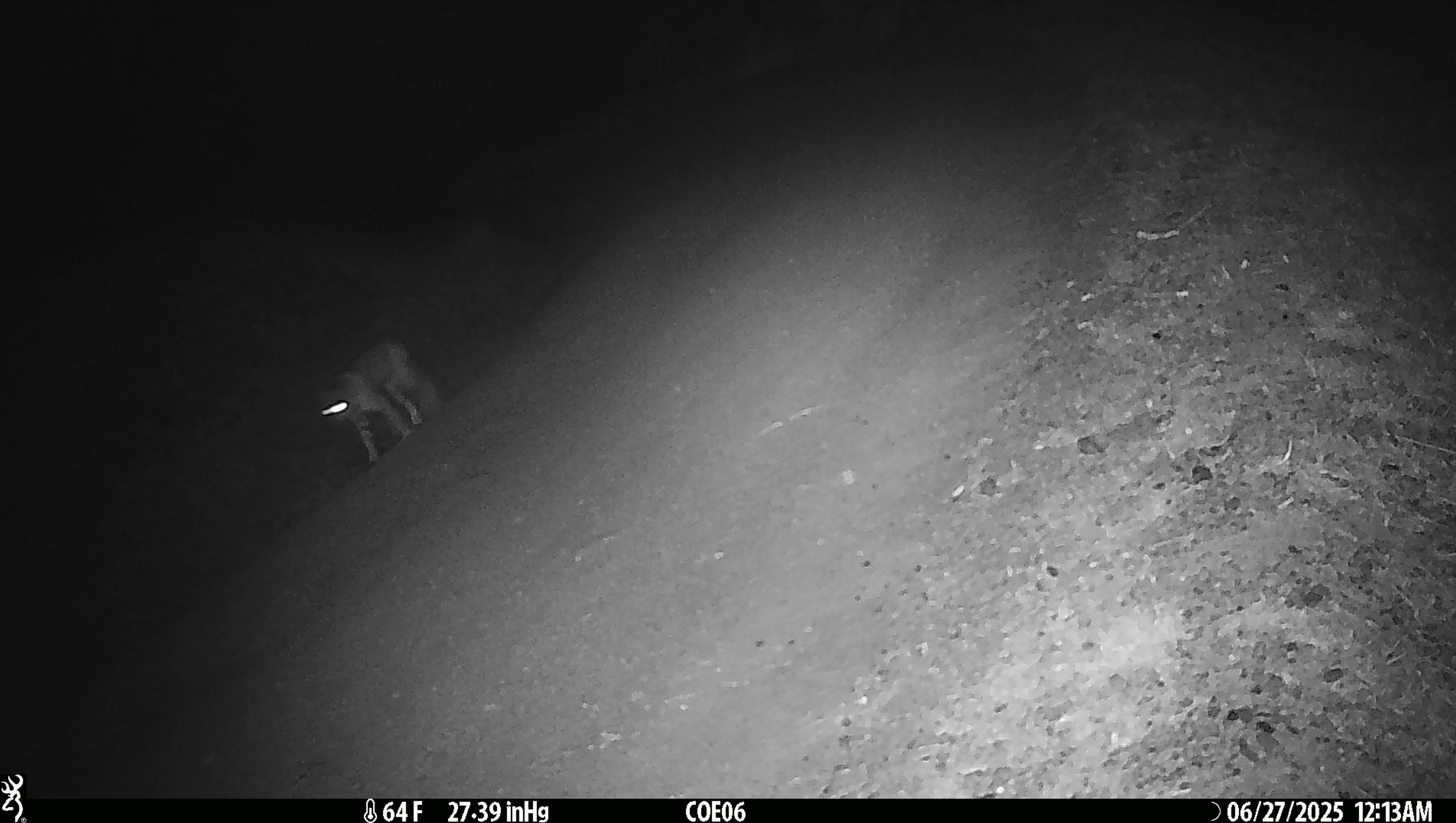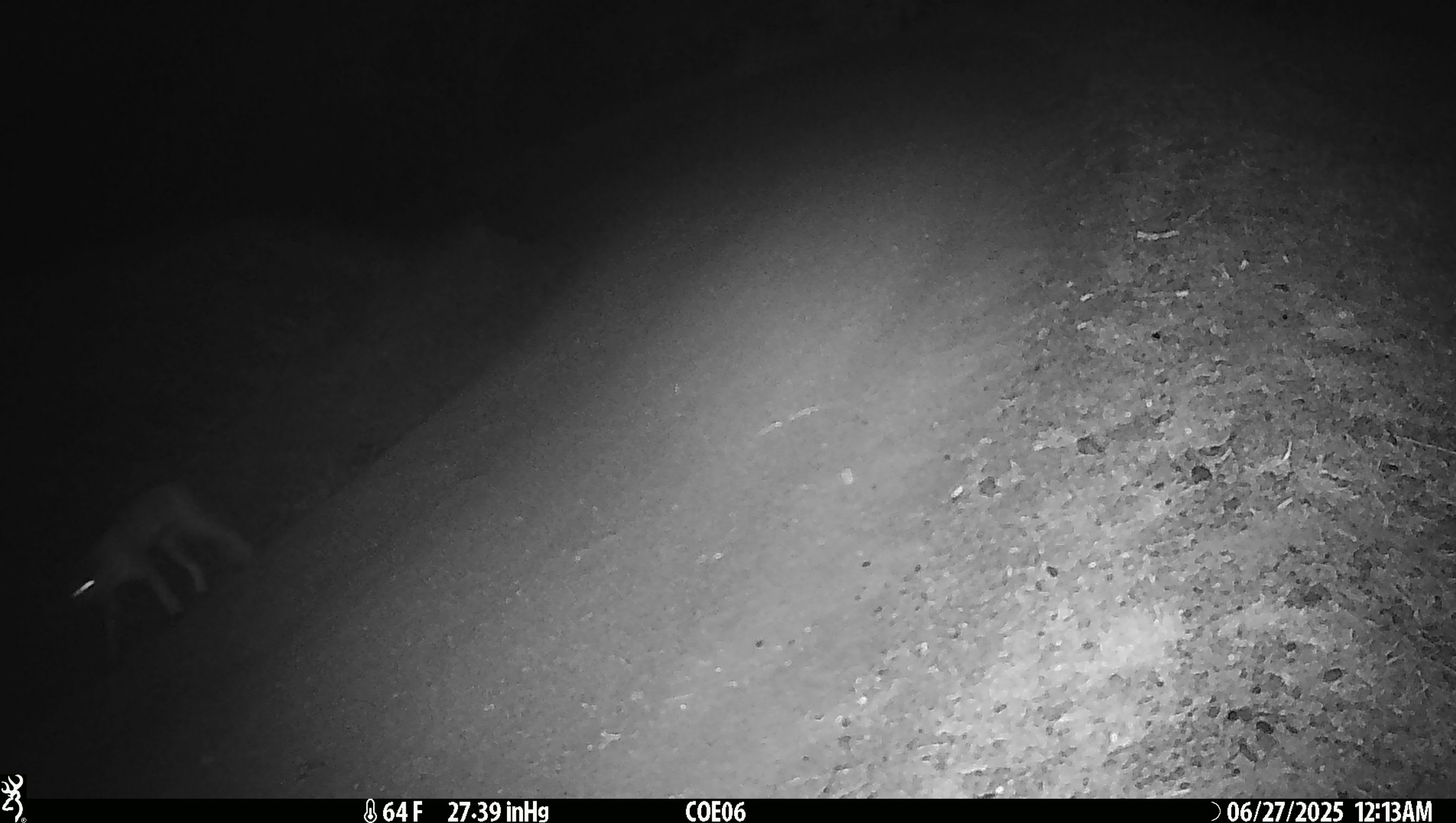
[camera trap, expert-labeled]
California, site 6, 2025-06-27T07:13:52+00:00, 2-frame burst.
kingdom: Animalia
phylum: Chordata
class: Mammalia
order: Carnivora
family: Felidae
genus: Lynx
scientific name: Lynx rufus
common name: bobcat